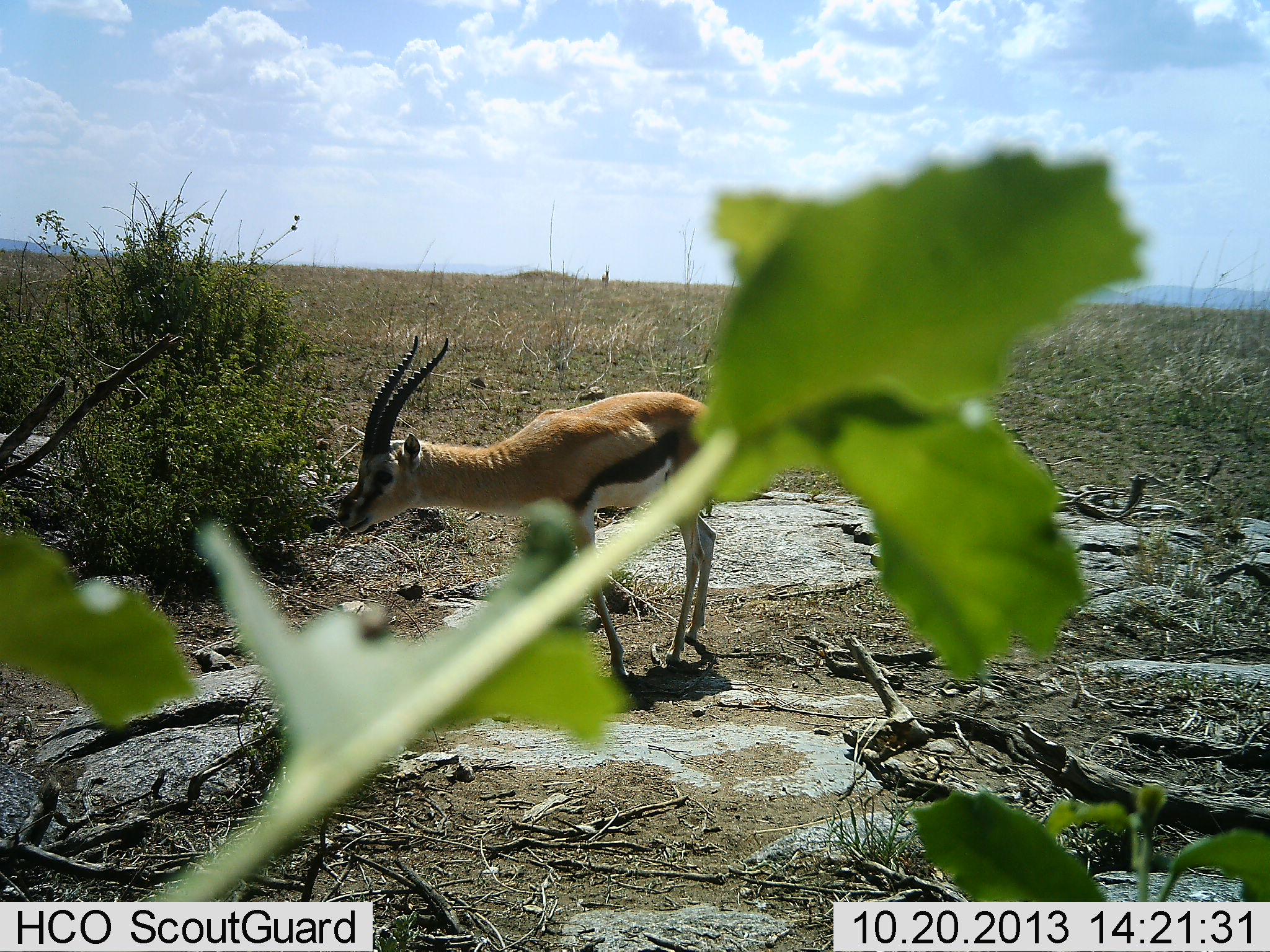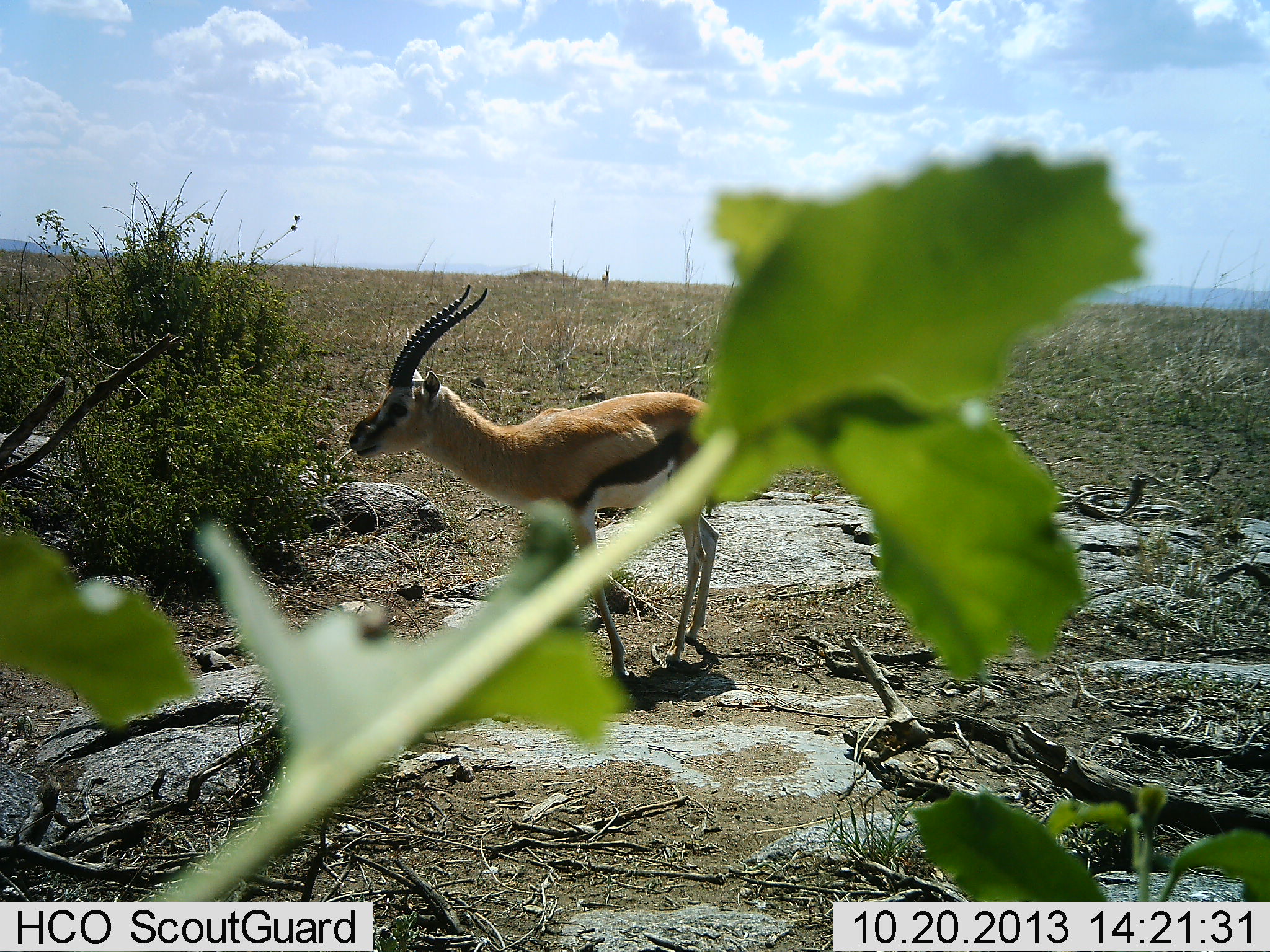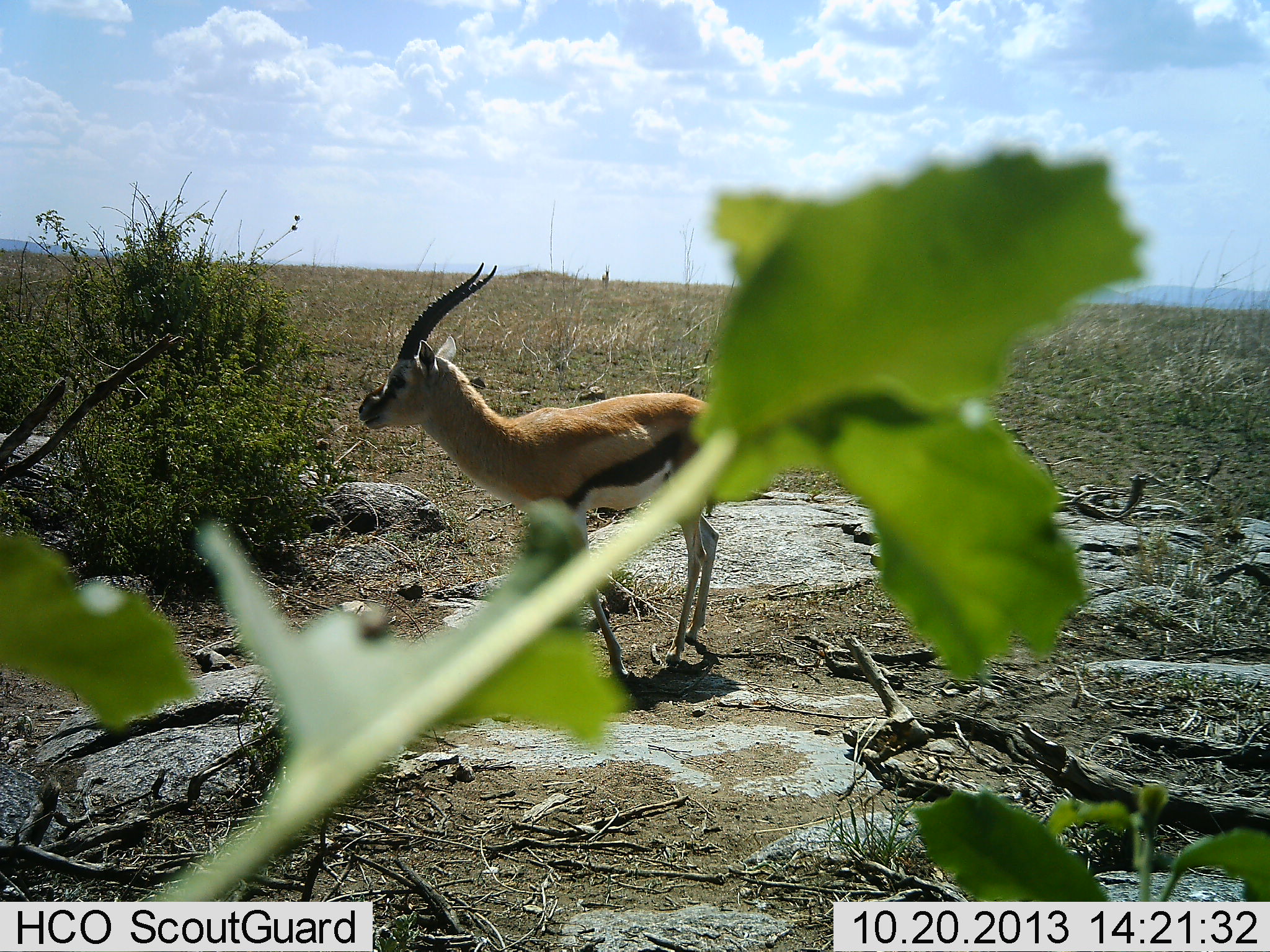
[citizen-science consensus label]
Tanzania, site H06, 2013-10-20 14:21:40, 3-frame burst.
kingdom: Animalia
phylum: Chordata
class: Mammalia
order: Artiodactyla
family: Bovidae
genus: Eudorcas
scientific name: Eudorcas thomsonii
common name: thomson's gazelle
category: gazellethomsons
Gazellethomsons (thomson's gazelle) (Eudorcas thomsonii), count 1. Behavior (volunteer vote fractions): standing 88%, resting 0%, moving 0%, interacting 0%. Young present (vote fraction): 0%. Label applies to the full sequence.